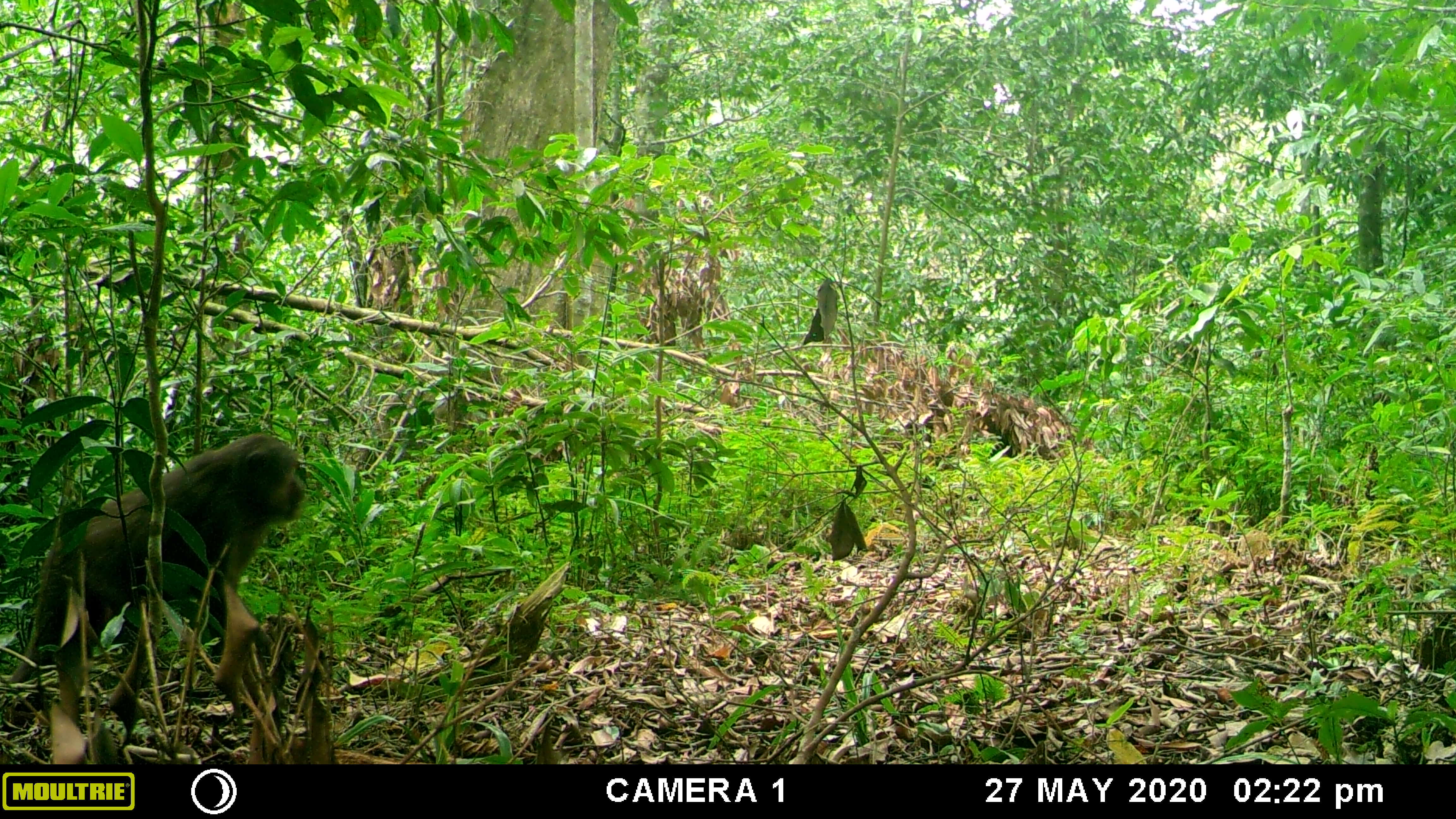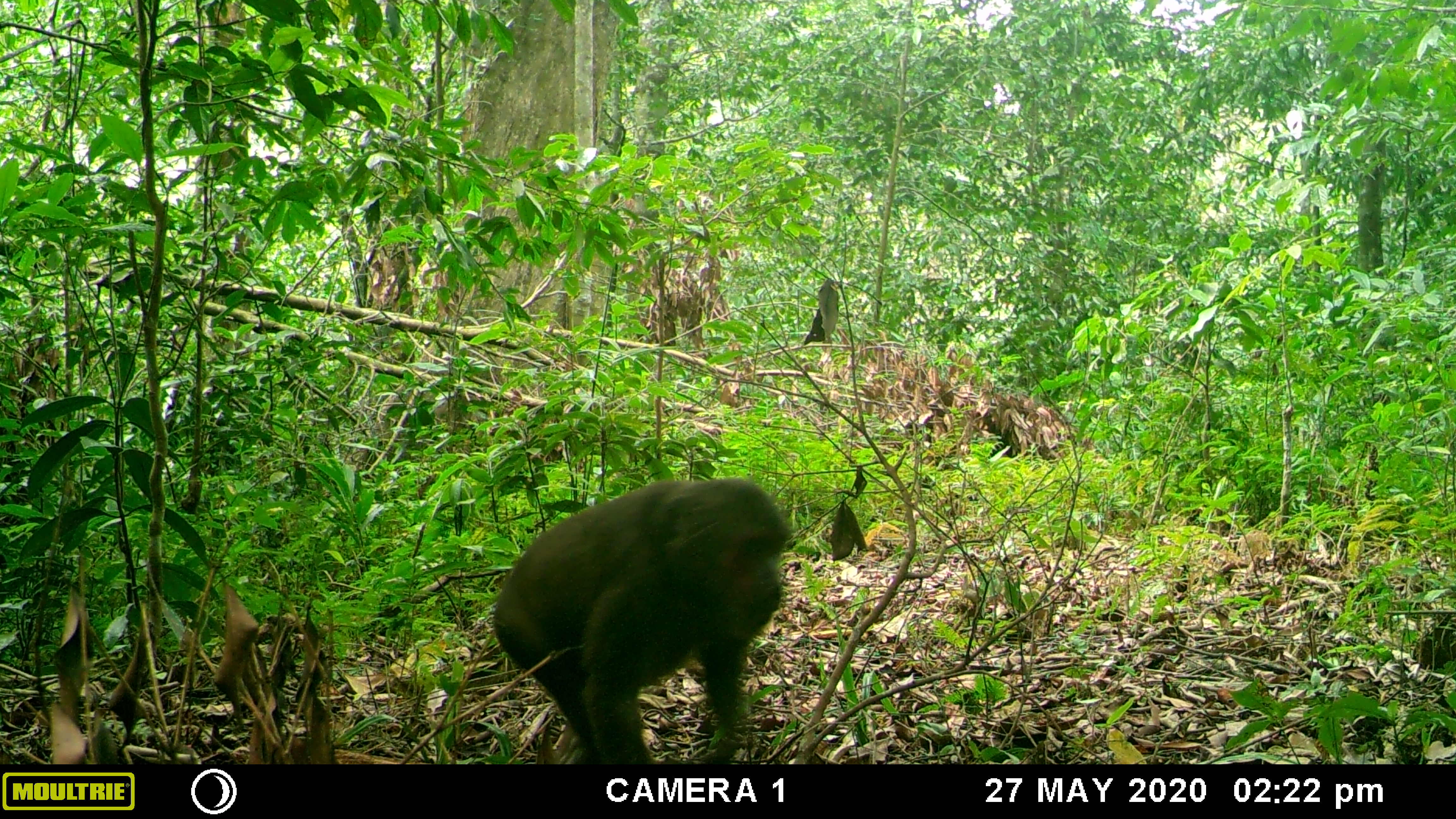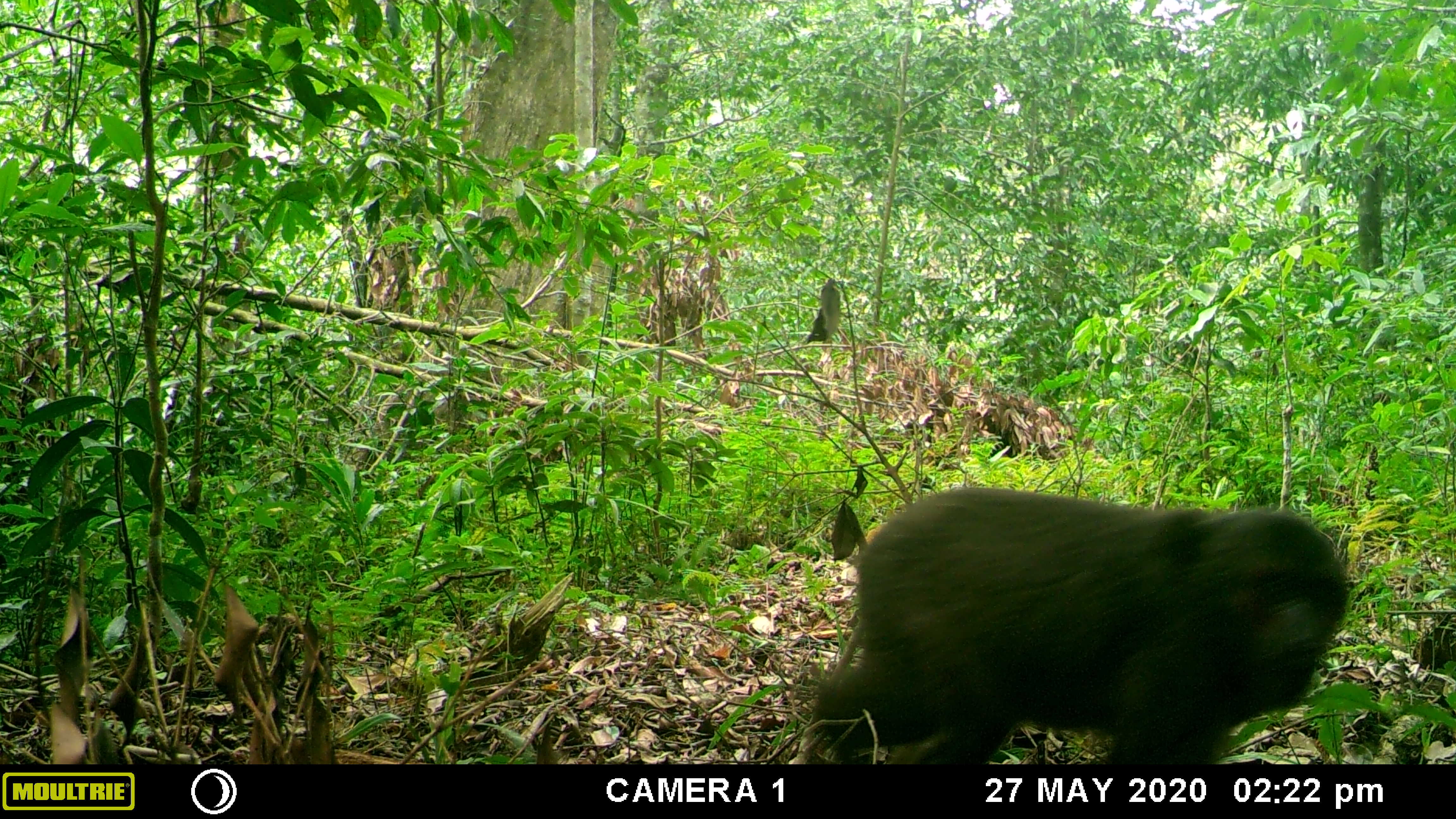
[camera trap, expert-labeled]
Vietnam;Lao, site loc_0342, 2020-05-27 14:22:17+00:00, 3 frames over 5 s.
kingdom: Animalia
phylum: Chordata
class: Mammalia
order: Primates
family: Cercopithecidae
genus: Macaca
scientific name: Macaca arctoides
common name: stump-tailed macaque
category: stump tailed macaque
Stump tailed macaque (stump-tailed macaque) (Macaca arctoides). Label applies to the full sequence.